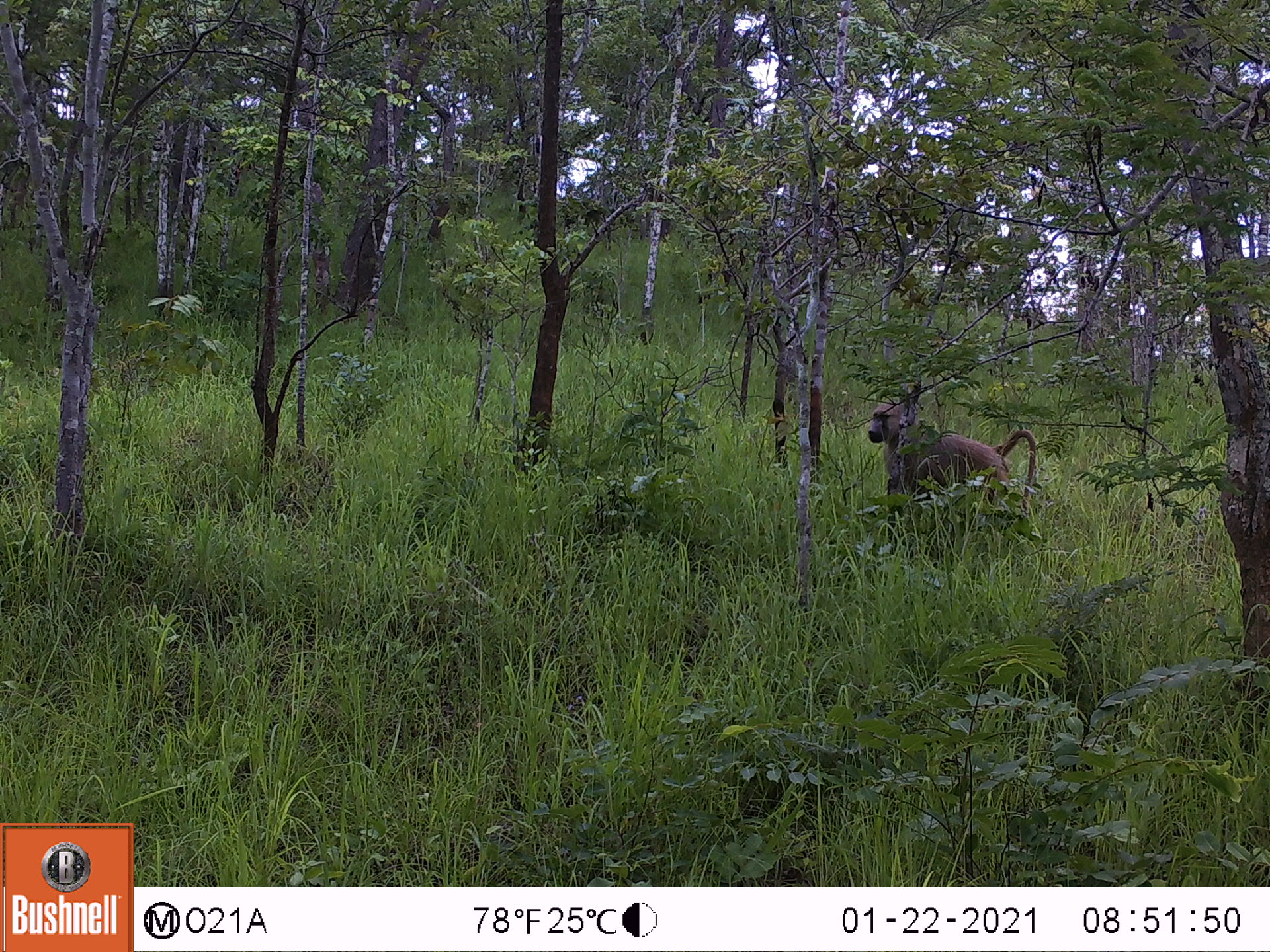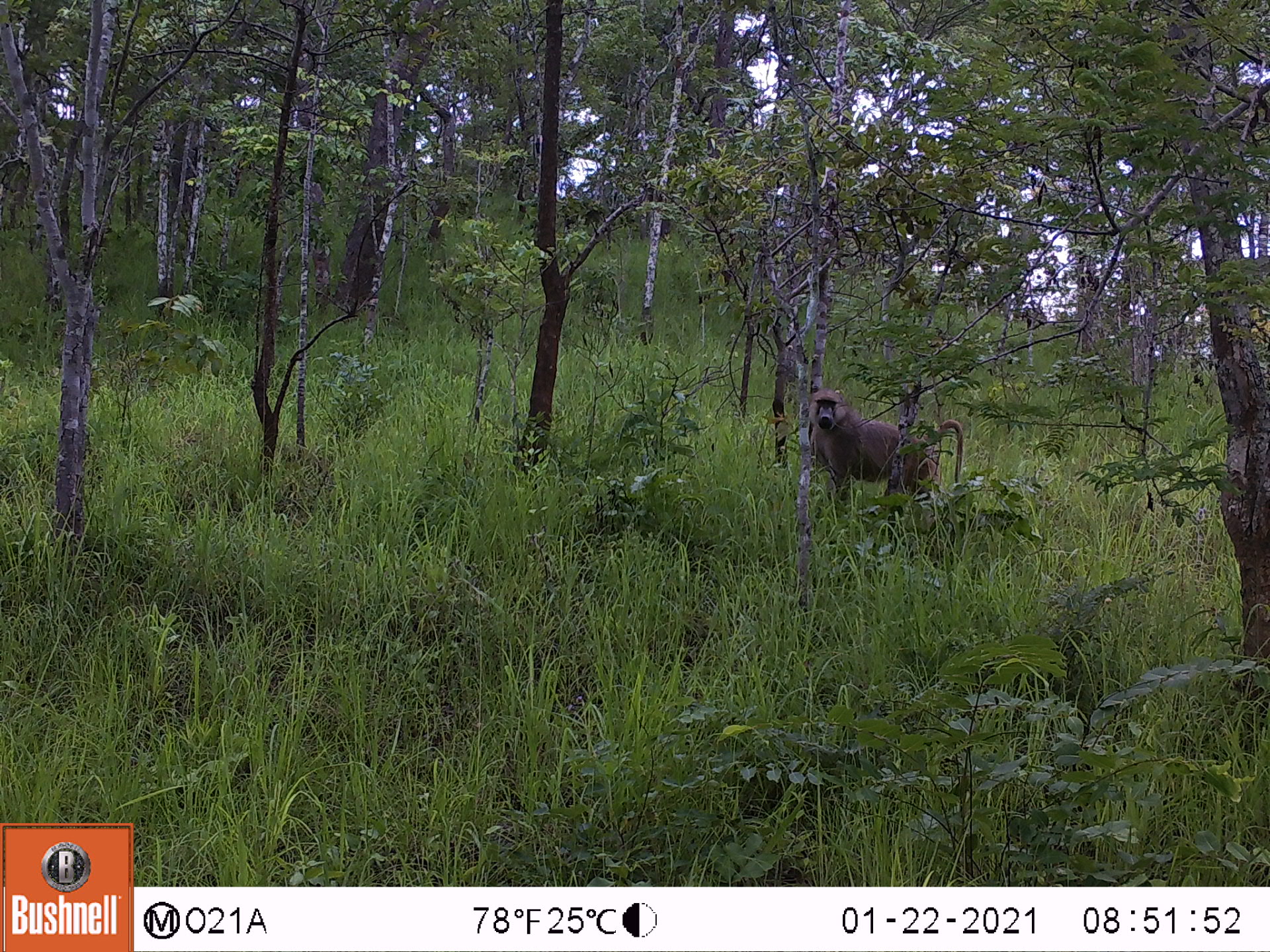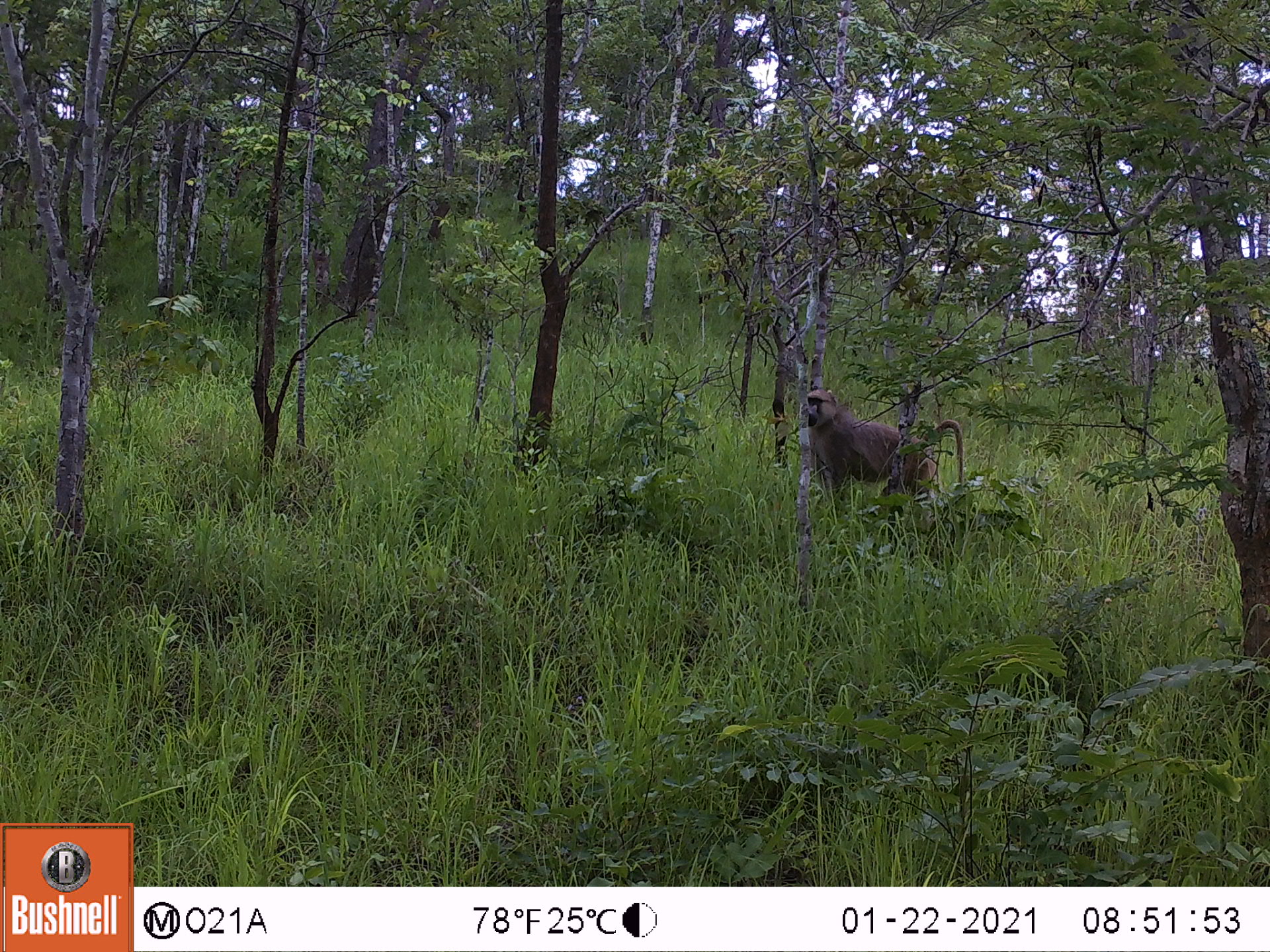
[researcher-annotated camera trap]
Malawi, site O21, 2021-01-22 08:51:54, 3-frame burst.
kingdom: Animalia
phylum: Chordata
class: Mammalia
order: Primates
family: Cercopithecidae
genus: Papio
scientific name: Papio cynocephalus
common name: yellow baboon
Yellow baboon (Papio cynocephalus), count 1.